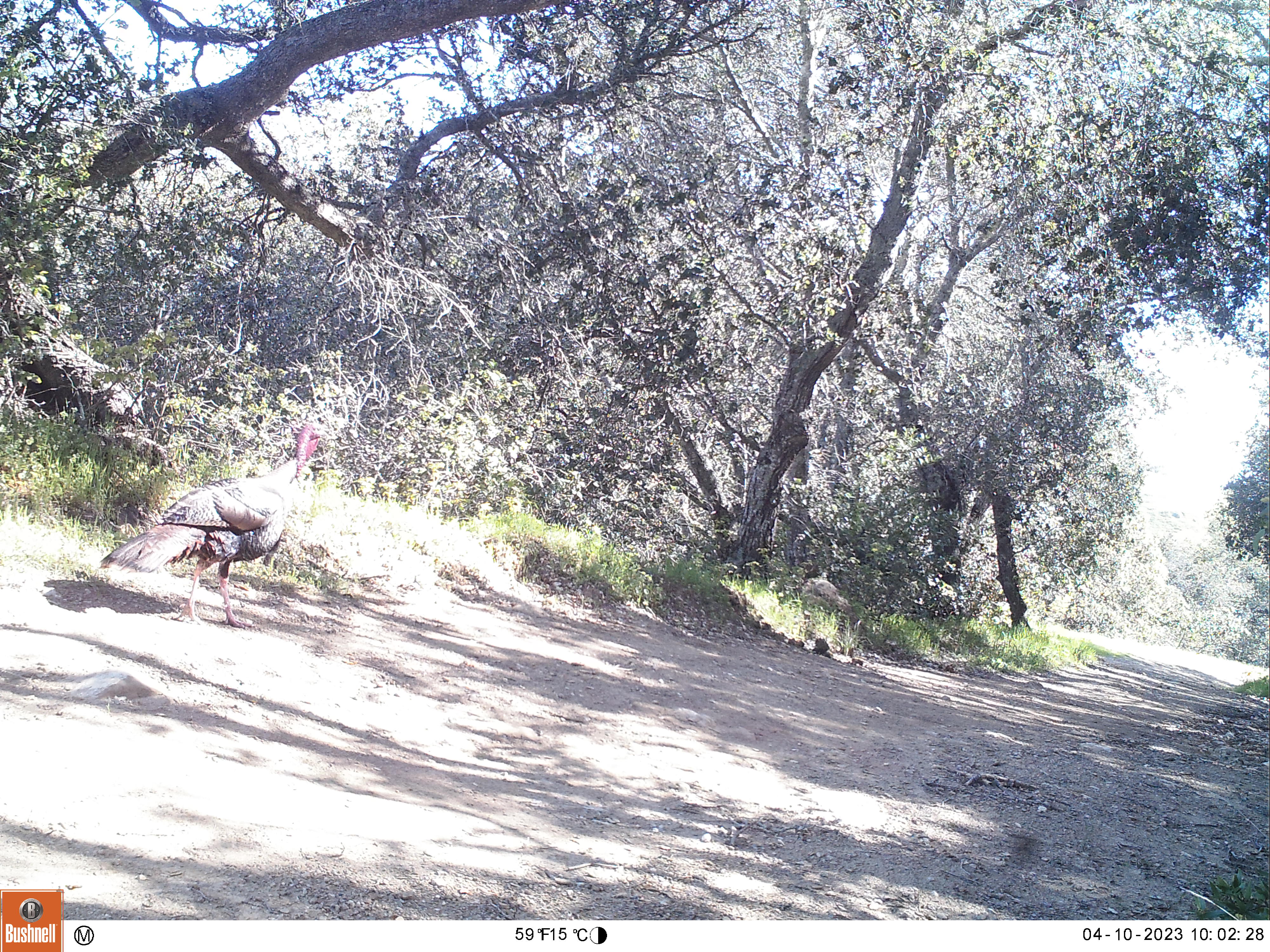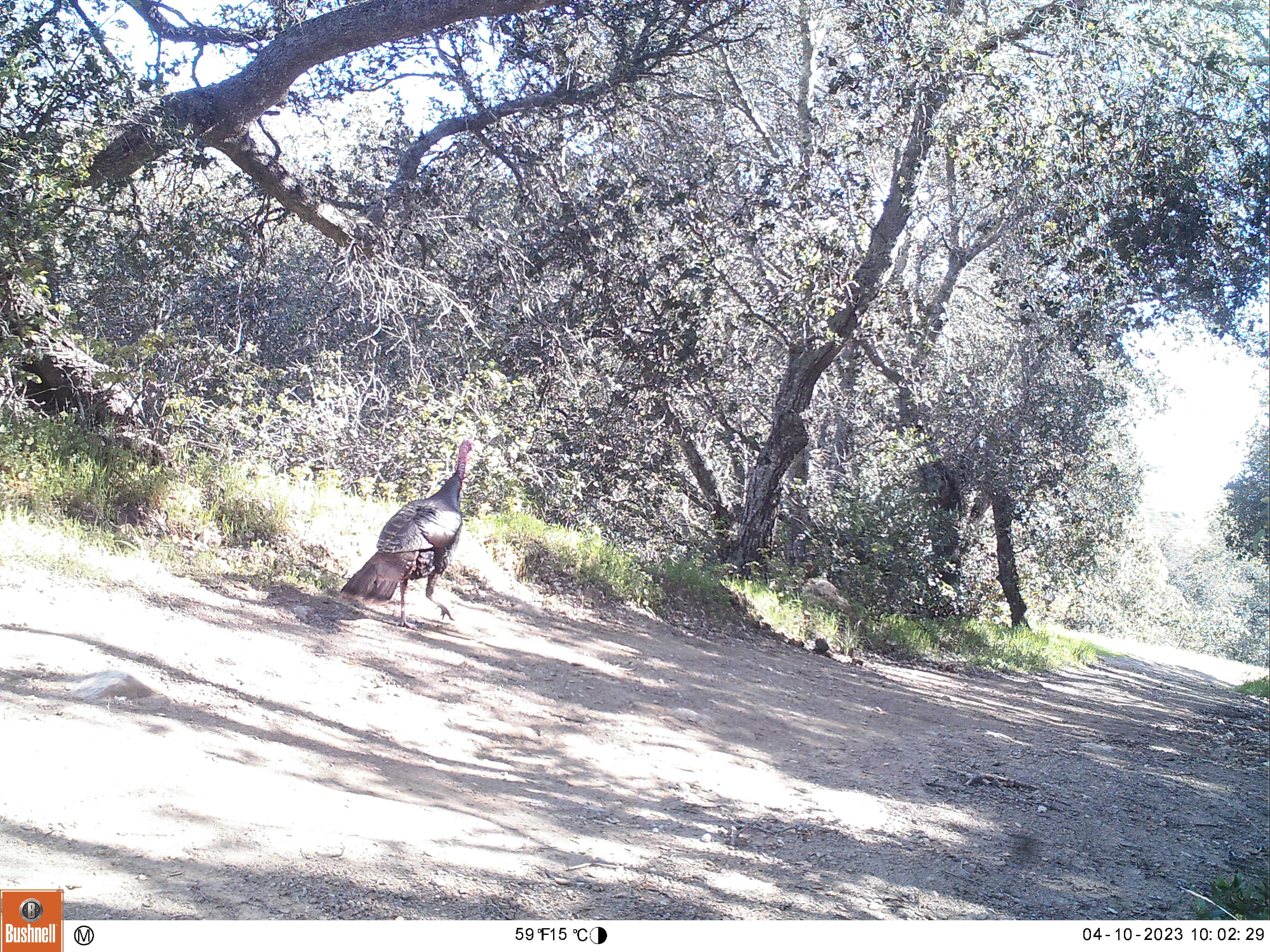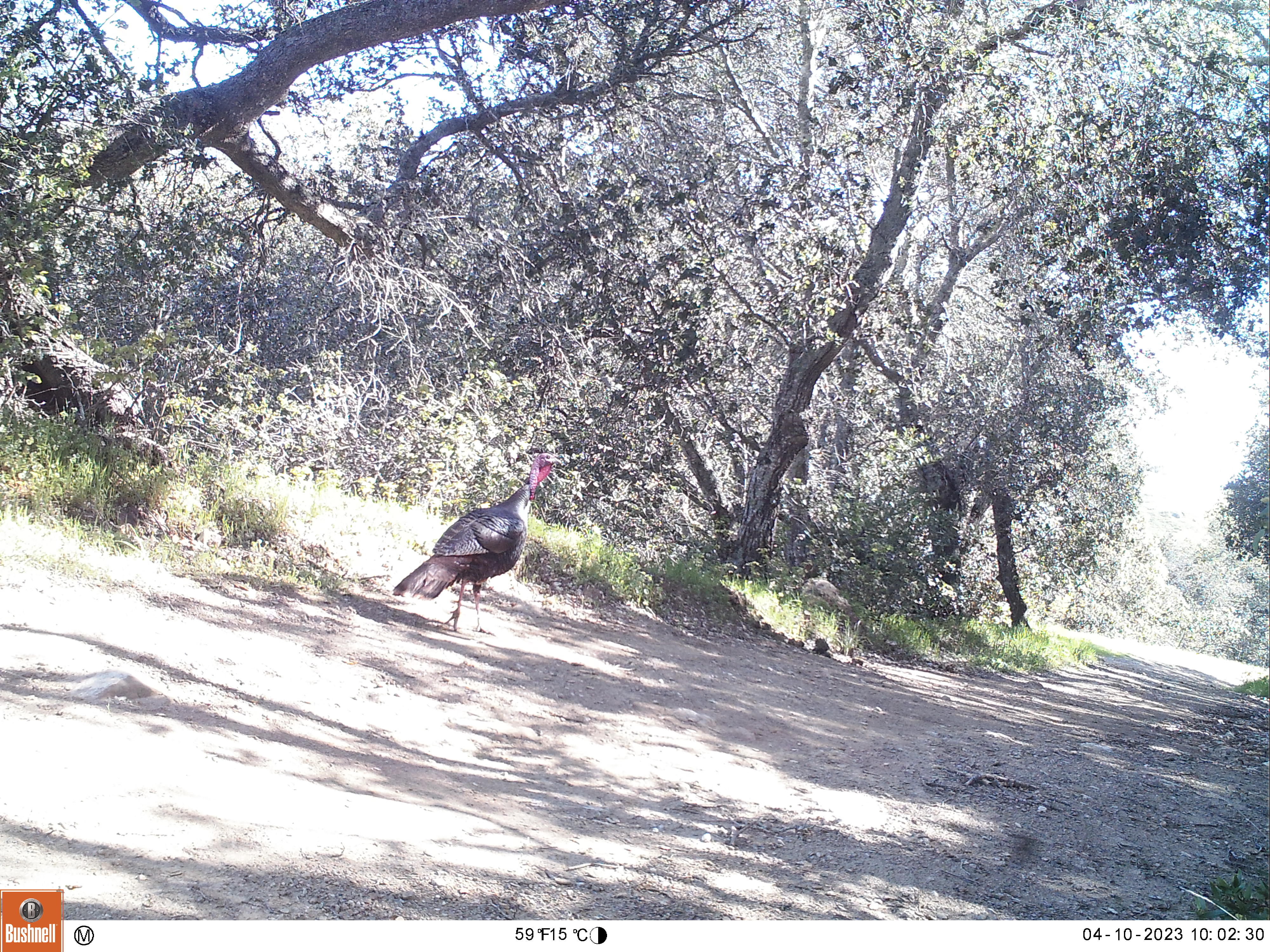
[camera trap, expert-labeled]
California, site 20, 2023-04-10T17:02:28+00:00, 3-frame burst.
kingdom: Animalia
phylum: Chordata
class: Aves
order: Galliformes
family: Phasianidae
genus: Meleagris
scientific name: Meleagris gallopavo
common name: turkey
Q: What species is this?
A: Turkey (Meleagris gallopavo).